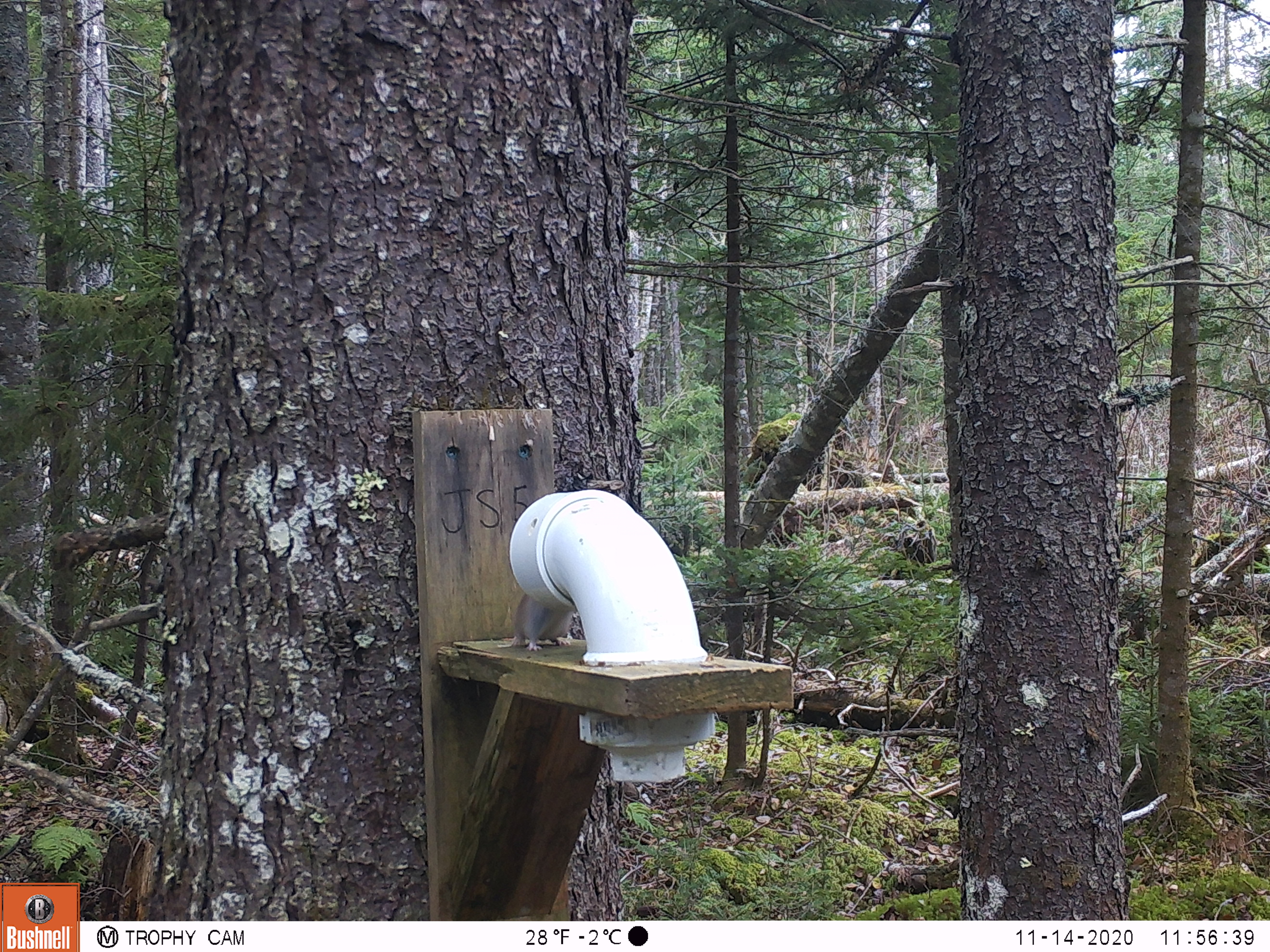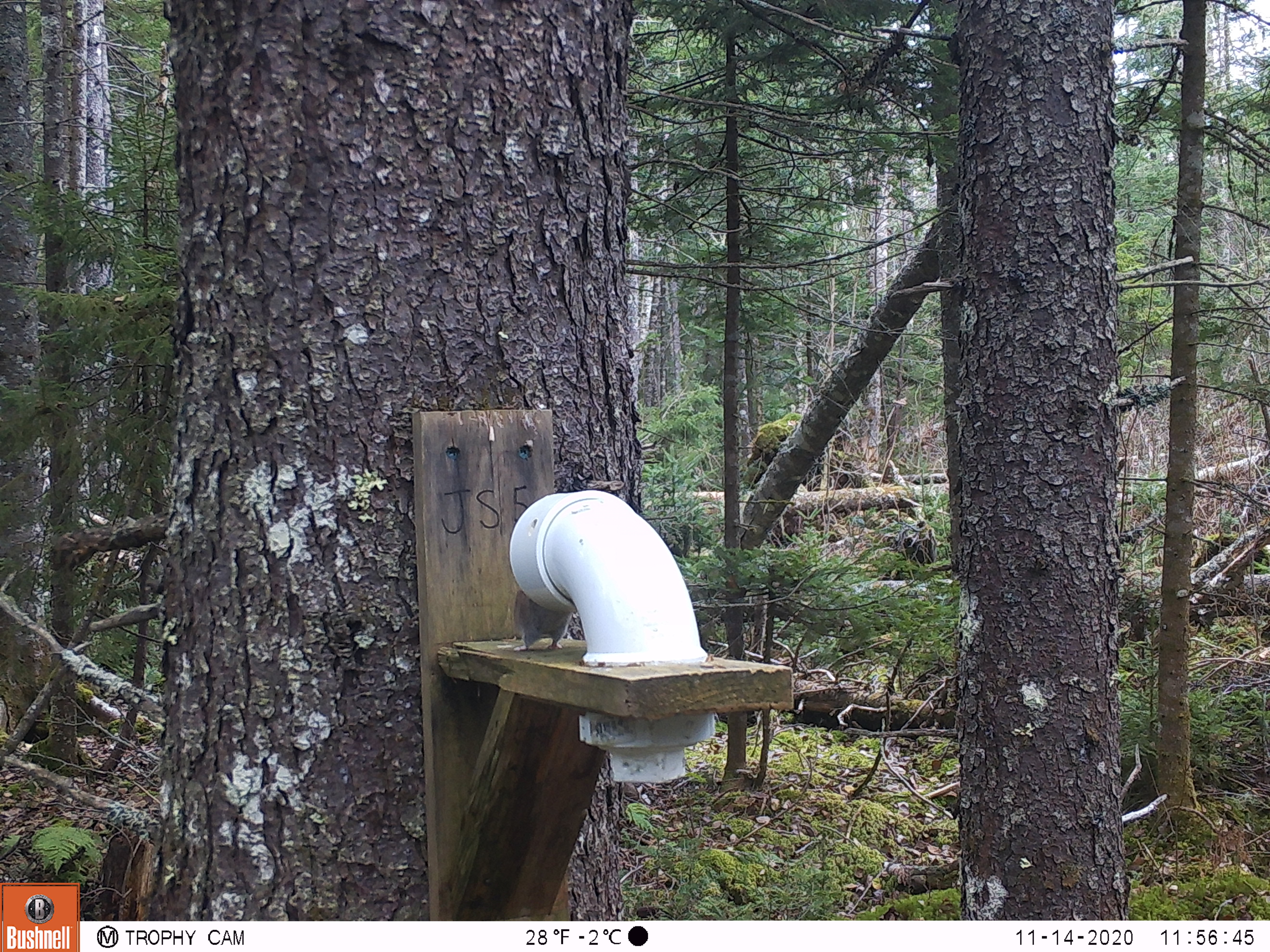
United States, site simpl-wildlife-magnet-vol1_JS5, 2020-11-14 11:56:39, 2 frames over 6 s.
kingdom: Animalia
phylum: Chordata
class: Mammalia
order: Rodentia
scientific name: Rodentia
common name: mouse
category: mouse sp.